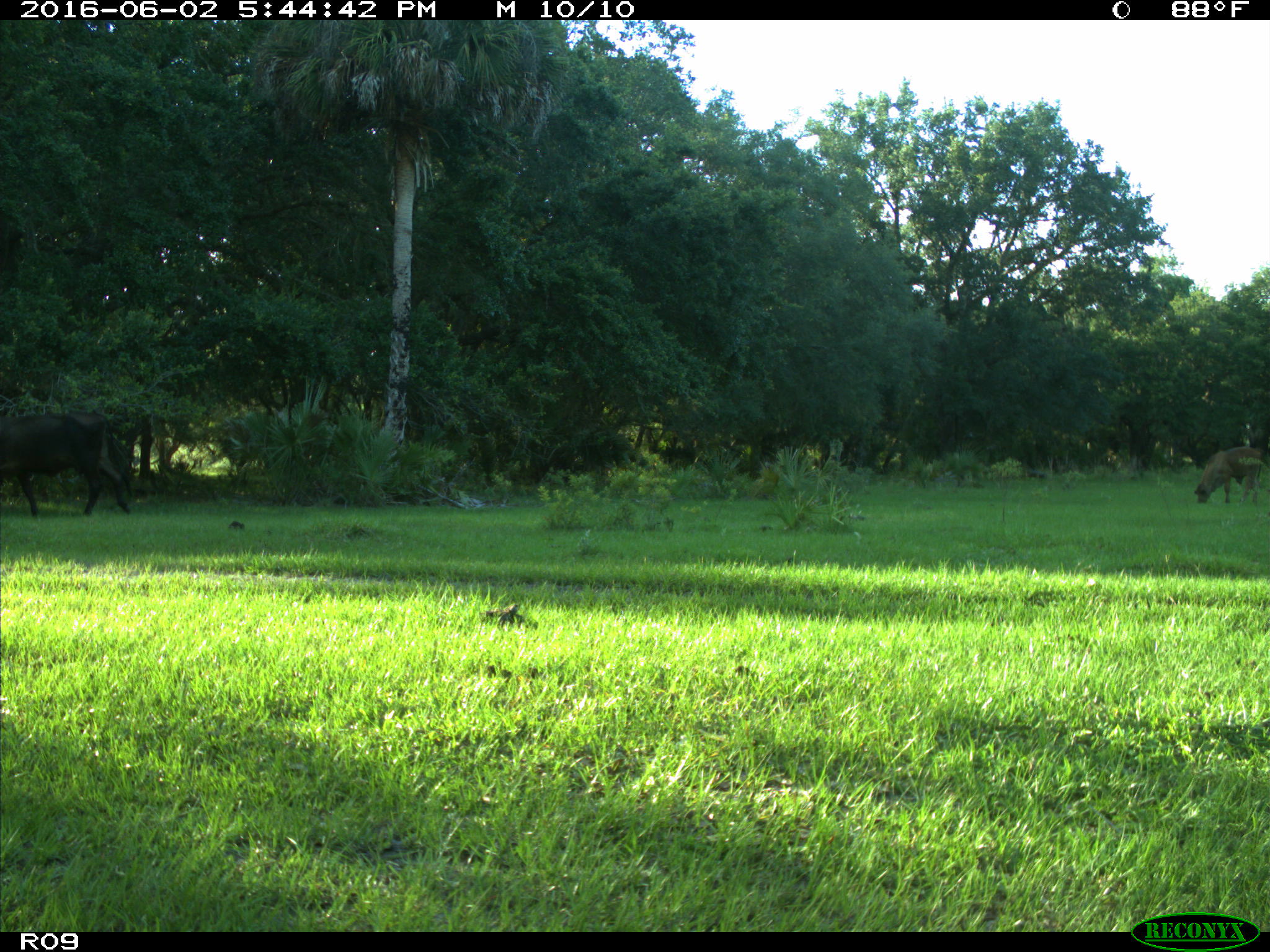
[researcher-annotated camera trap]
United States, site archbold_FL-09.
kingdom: Animalia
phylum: Chordata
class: Mammalia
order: Artiodactyla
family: Bovidae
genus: Bos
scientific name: Bos taurus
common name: domestic cow